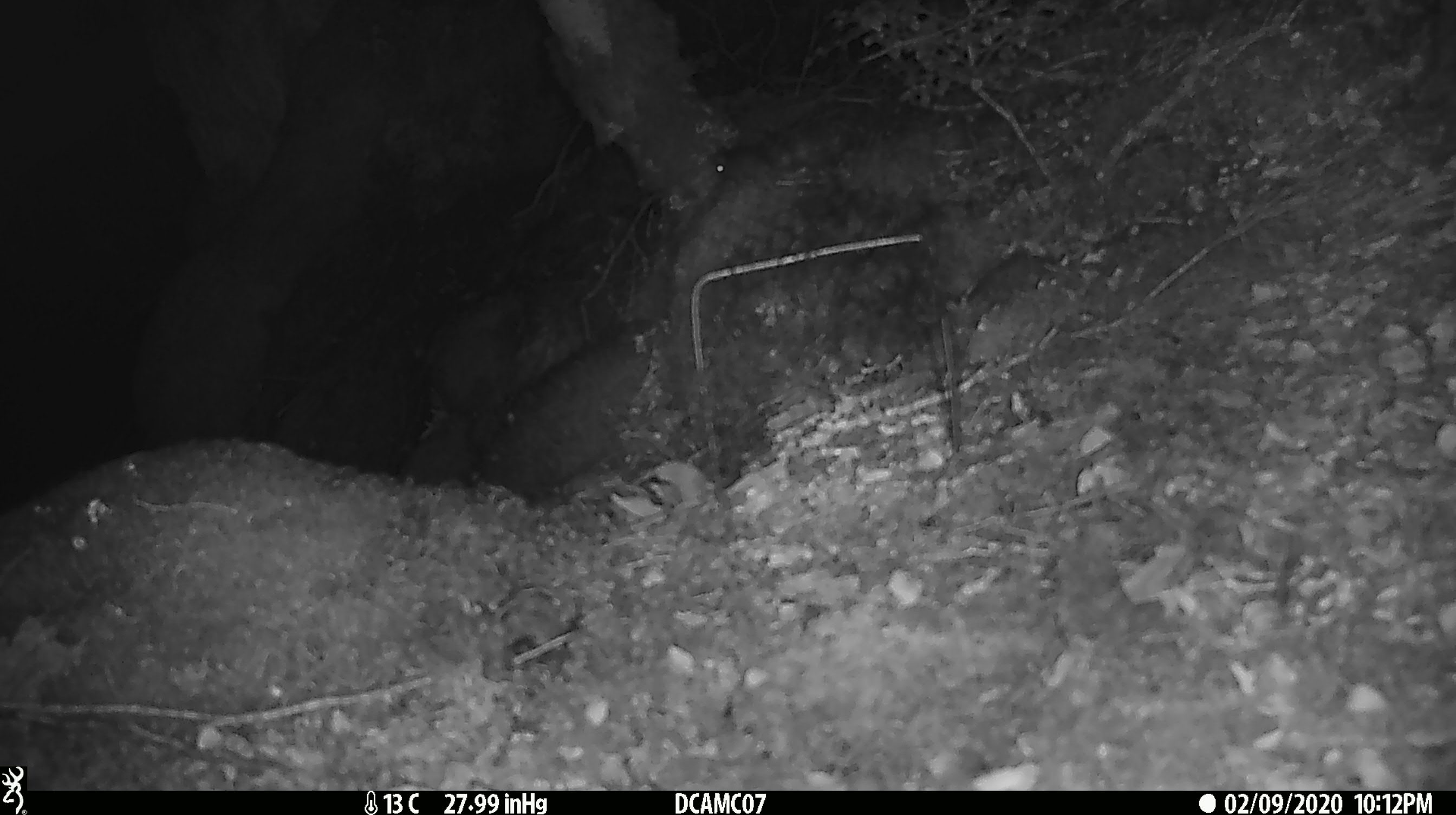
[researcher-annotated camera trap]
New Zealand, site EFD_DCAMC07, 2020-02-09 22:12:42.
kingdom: Animalia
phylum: Chordata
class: Mammalia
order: Rodentia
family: Muridae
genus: Mus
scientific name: Mus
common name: mouse